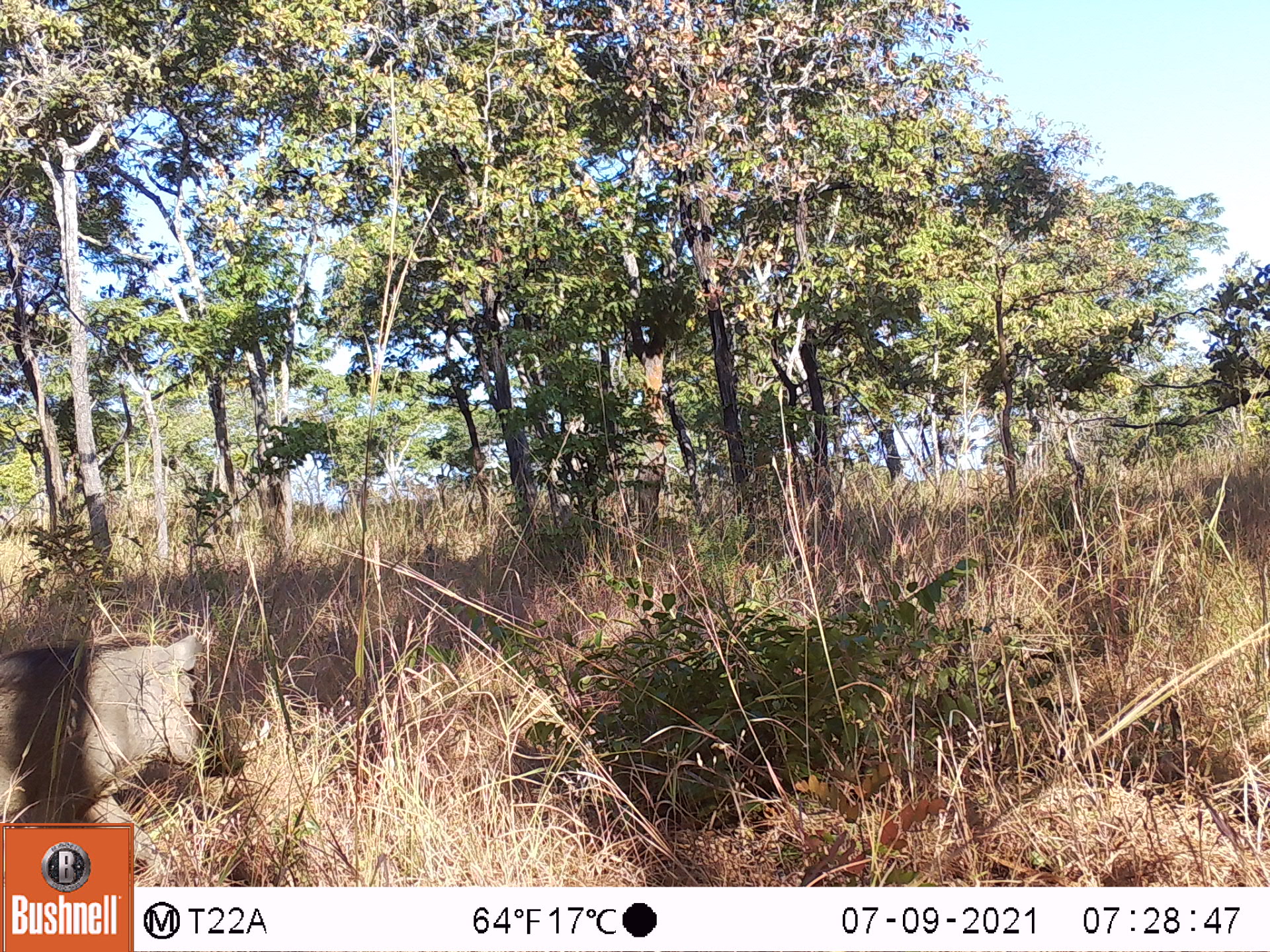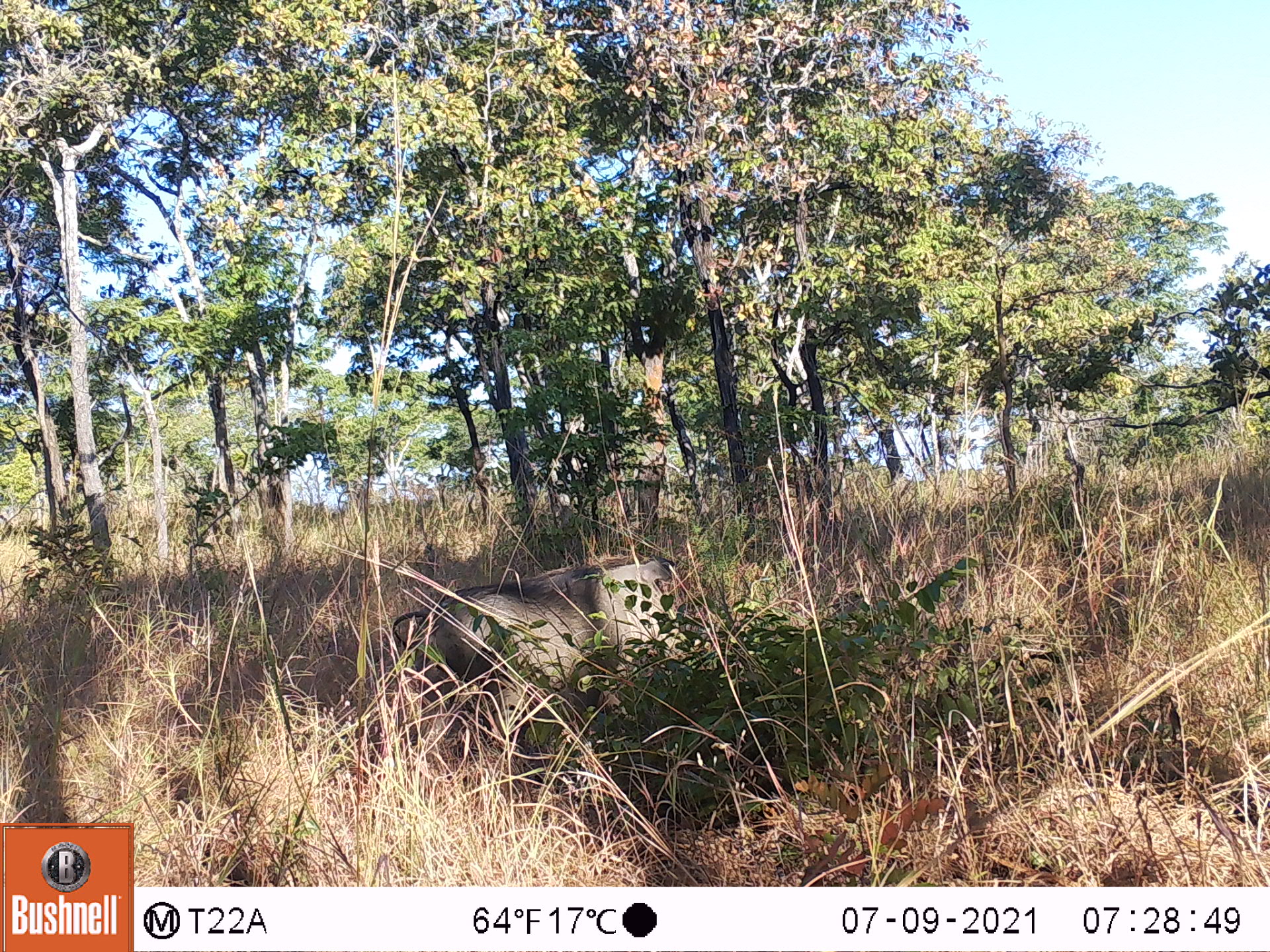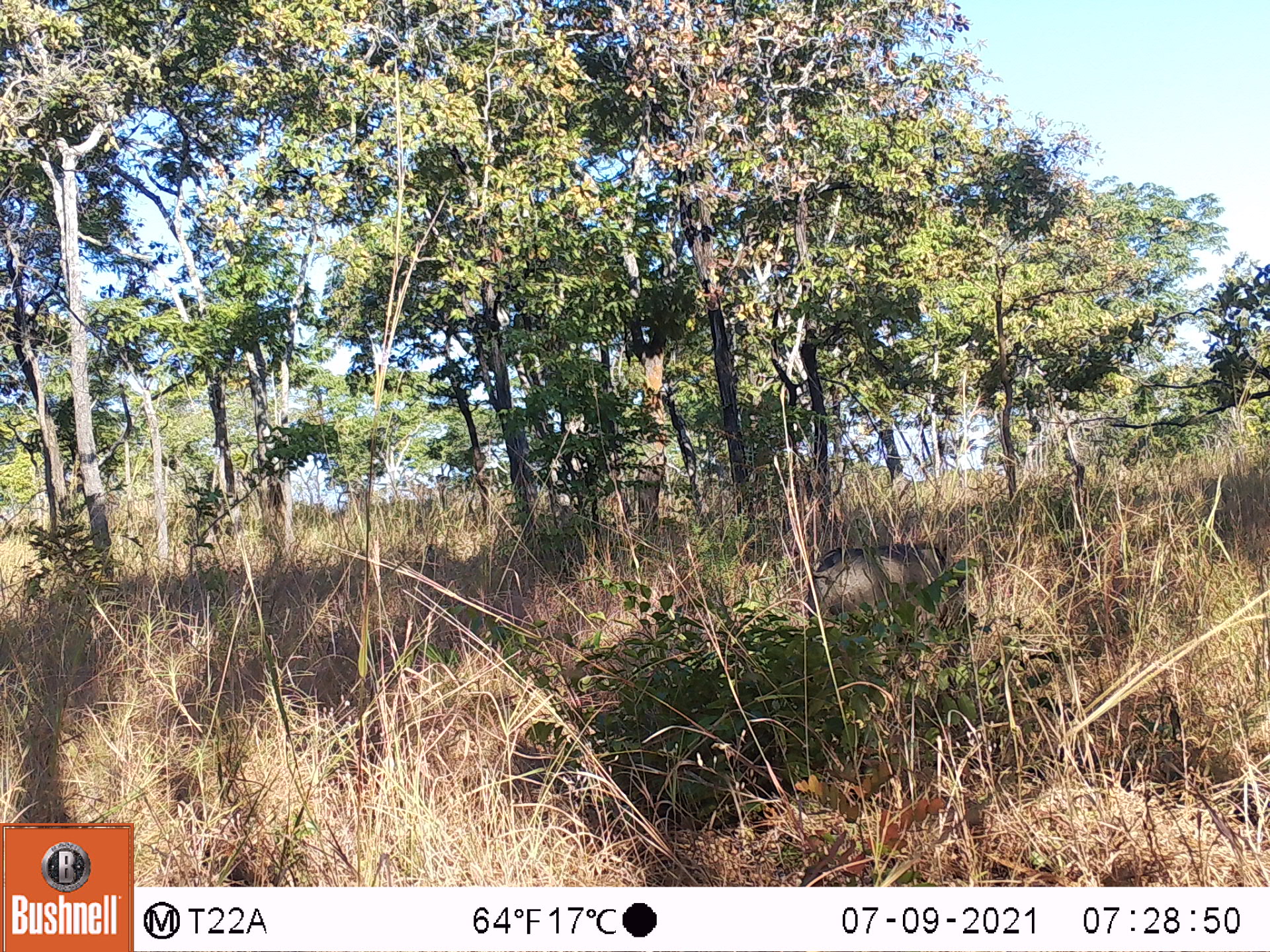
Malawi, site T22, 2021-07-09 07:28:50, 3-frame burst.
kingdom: Animalia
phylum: Chordata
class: Mammalia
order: Artiodactyla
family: Suidae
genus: Phacochoerus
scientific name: Phacochoerus africanus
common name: common warthog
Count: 1.